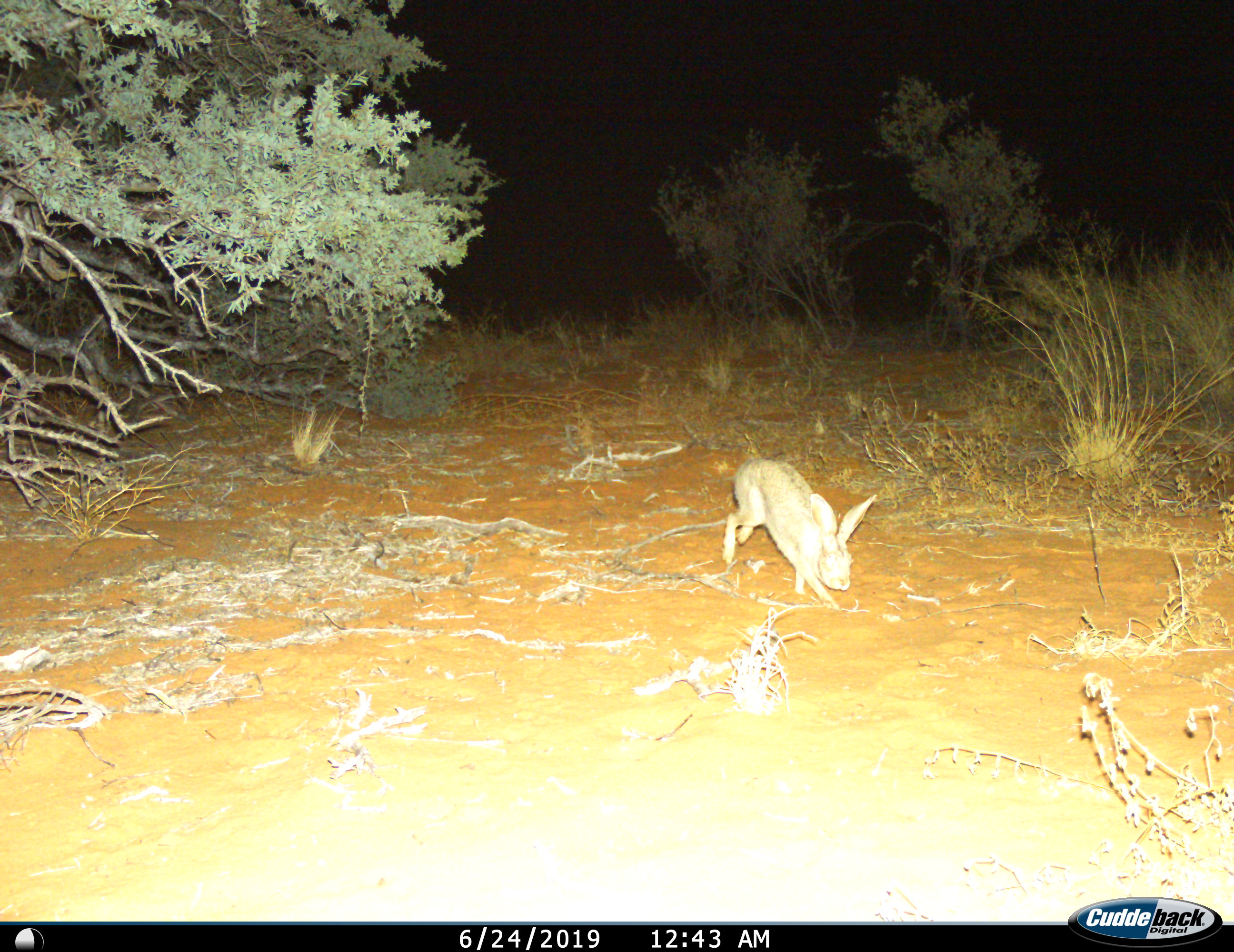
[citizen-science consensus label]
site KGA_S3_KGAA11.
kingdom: Animalia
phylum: Chordata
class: Mammalia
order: Lagomorpha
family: Leporidae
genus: Lepus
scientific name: Lepus capensis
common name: cape hare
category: harecape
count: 1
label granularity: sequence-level